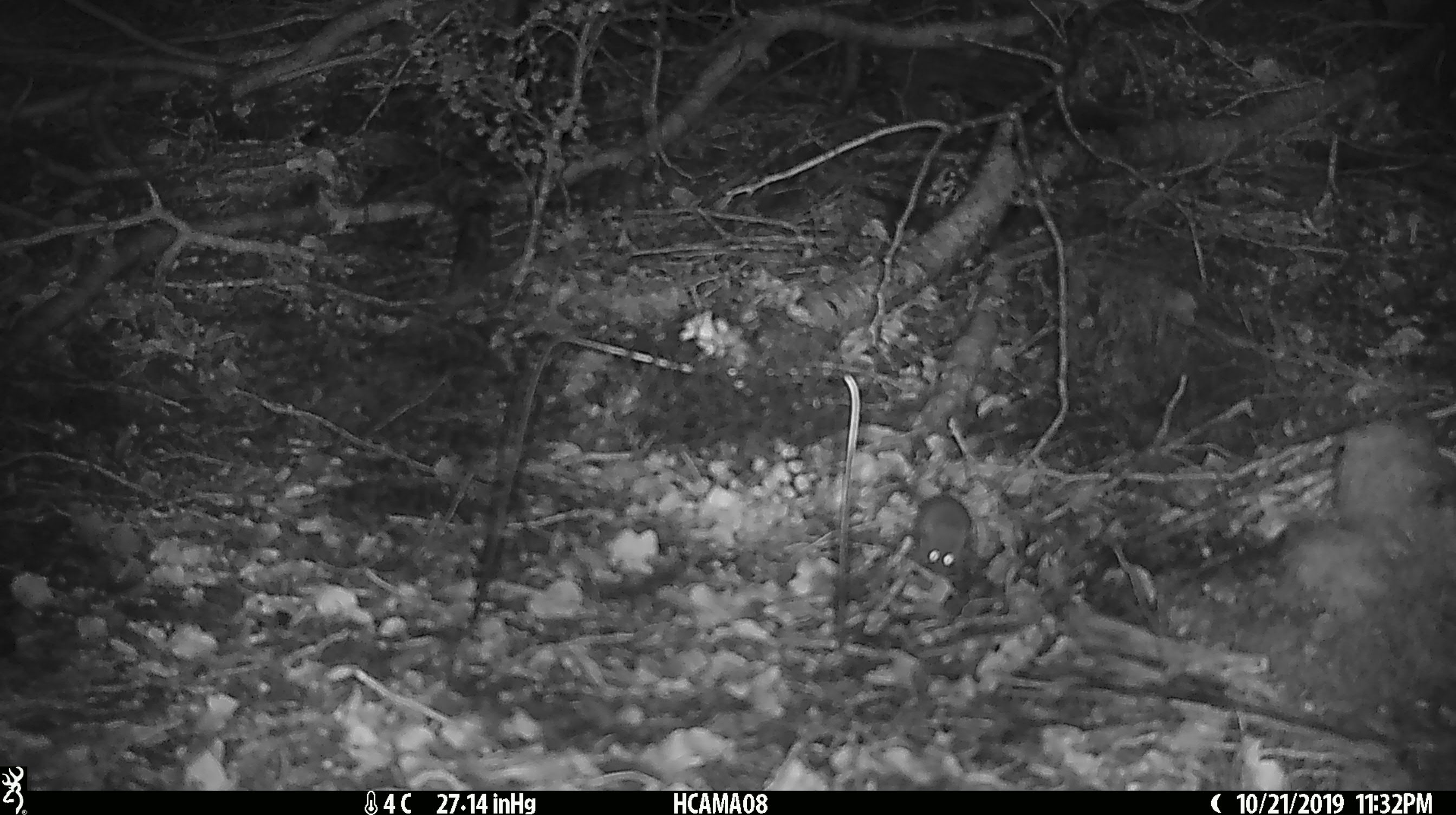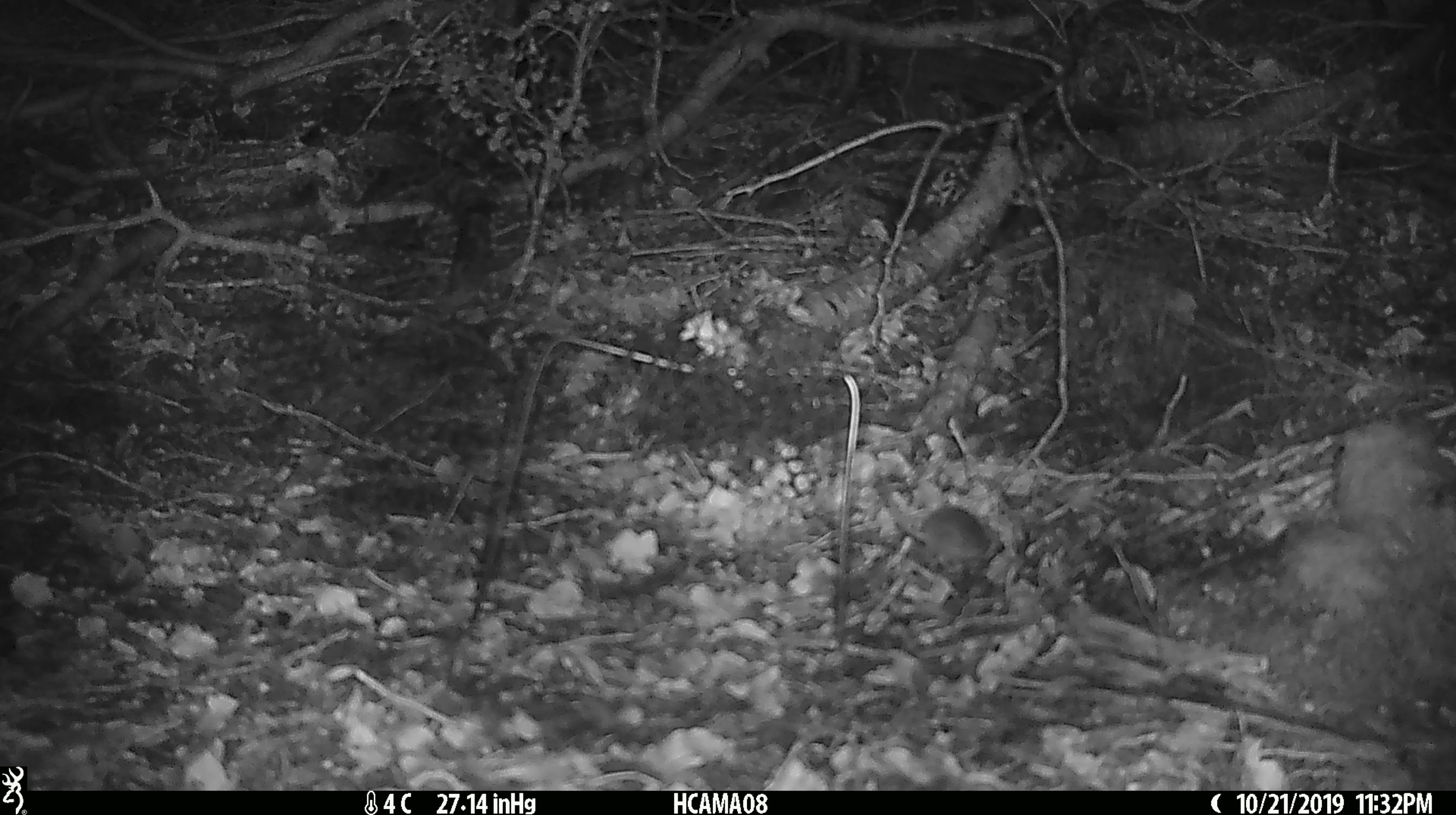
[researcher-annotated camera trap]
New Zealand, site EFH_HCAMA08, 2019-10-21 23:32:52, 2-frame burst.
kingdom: Animalia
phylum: Chordata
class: Mammalia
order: Rodentia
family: Muridae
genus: Mus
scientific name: Mus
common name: mouse